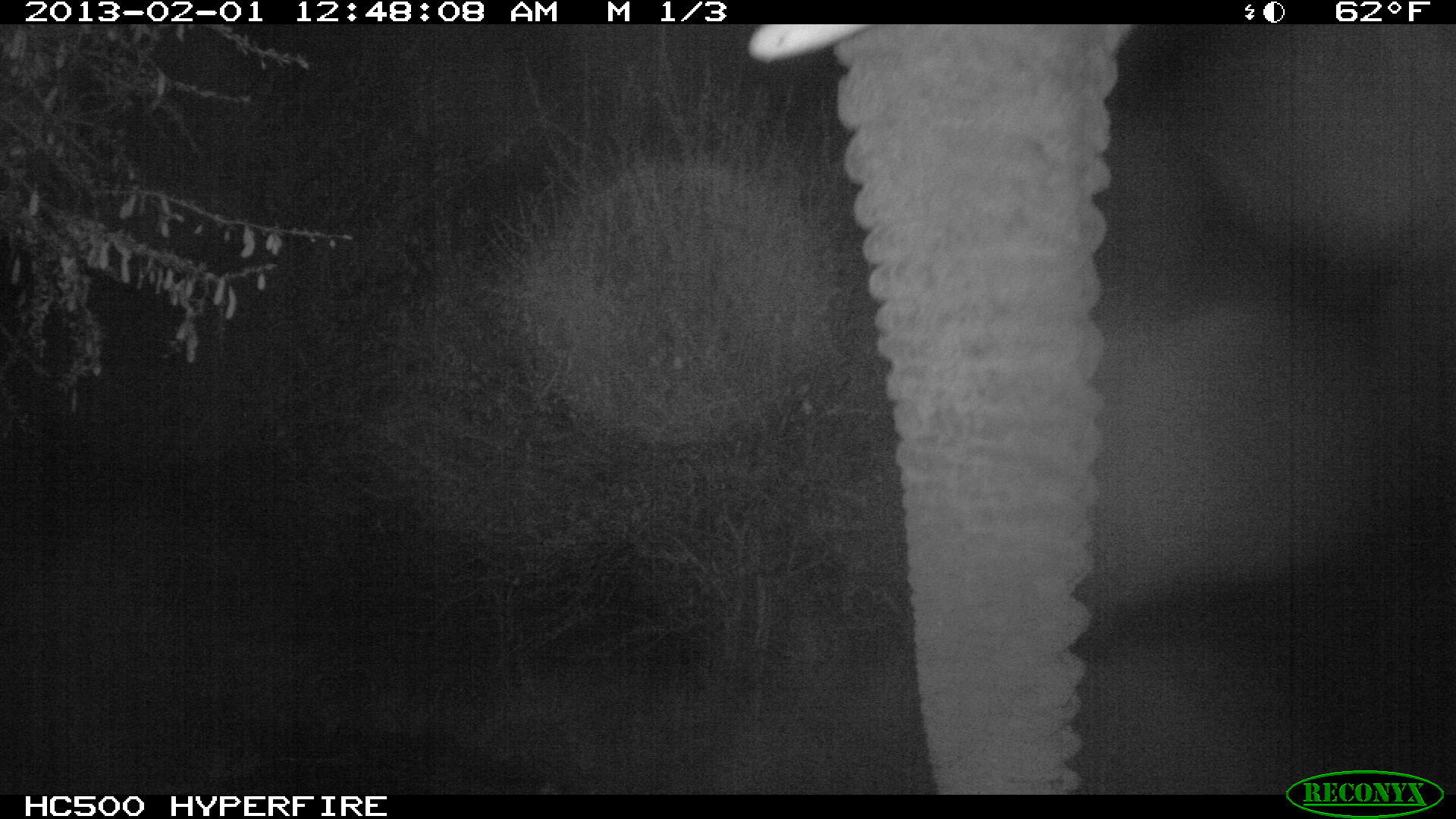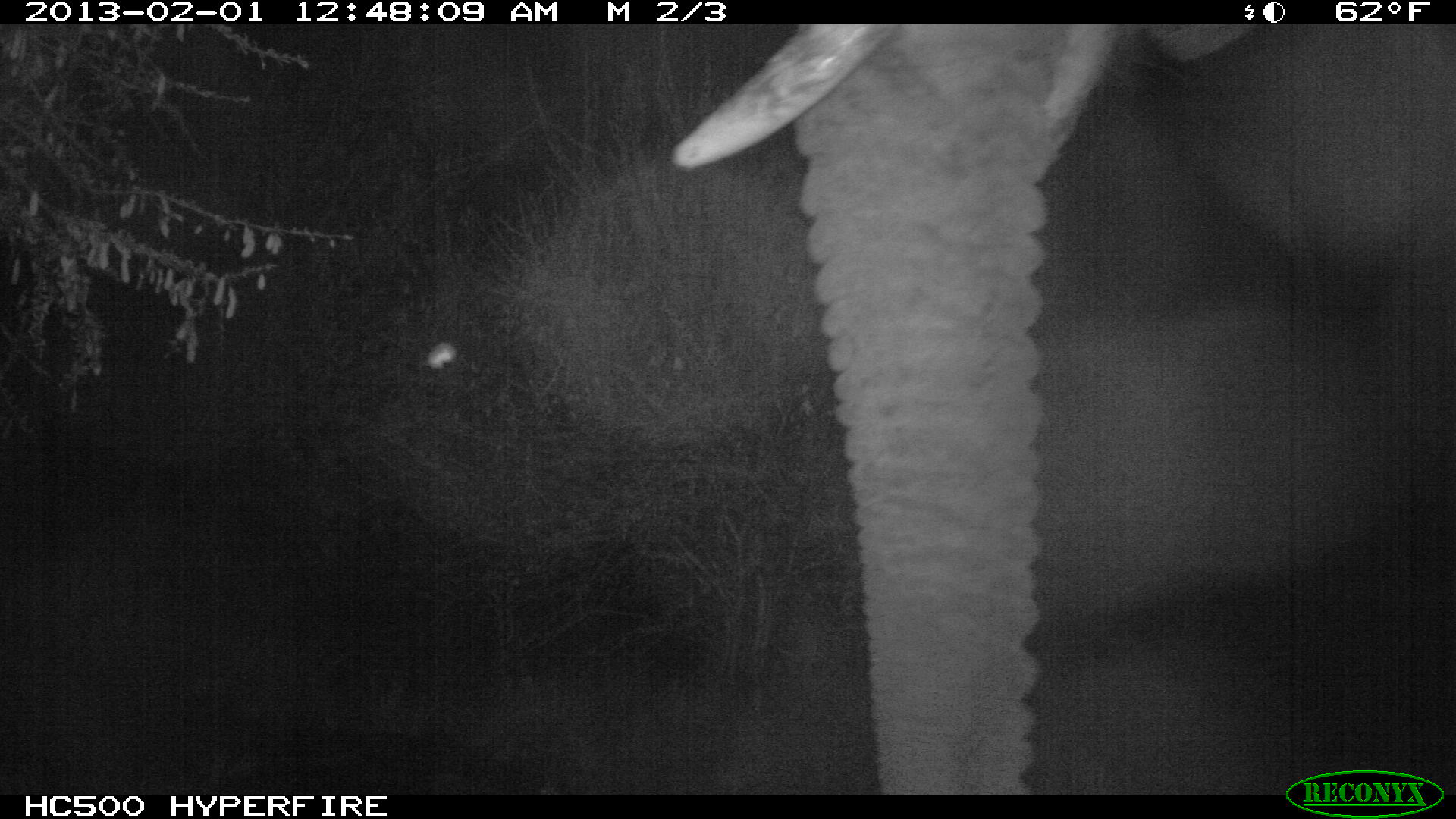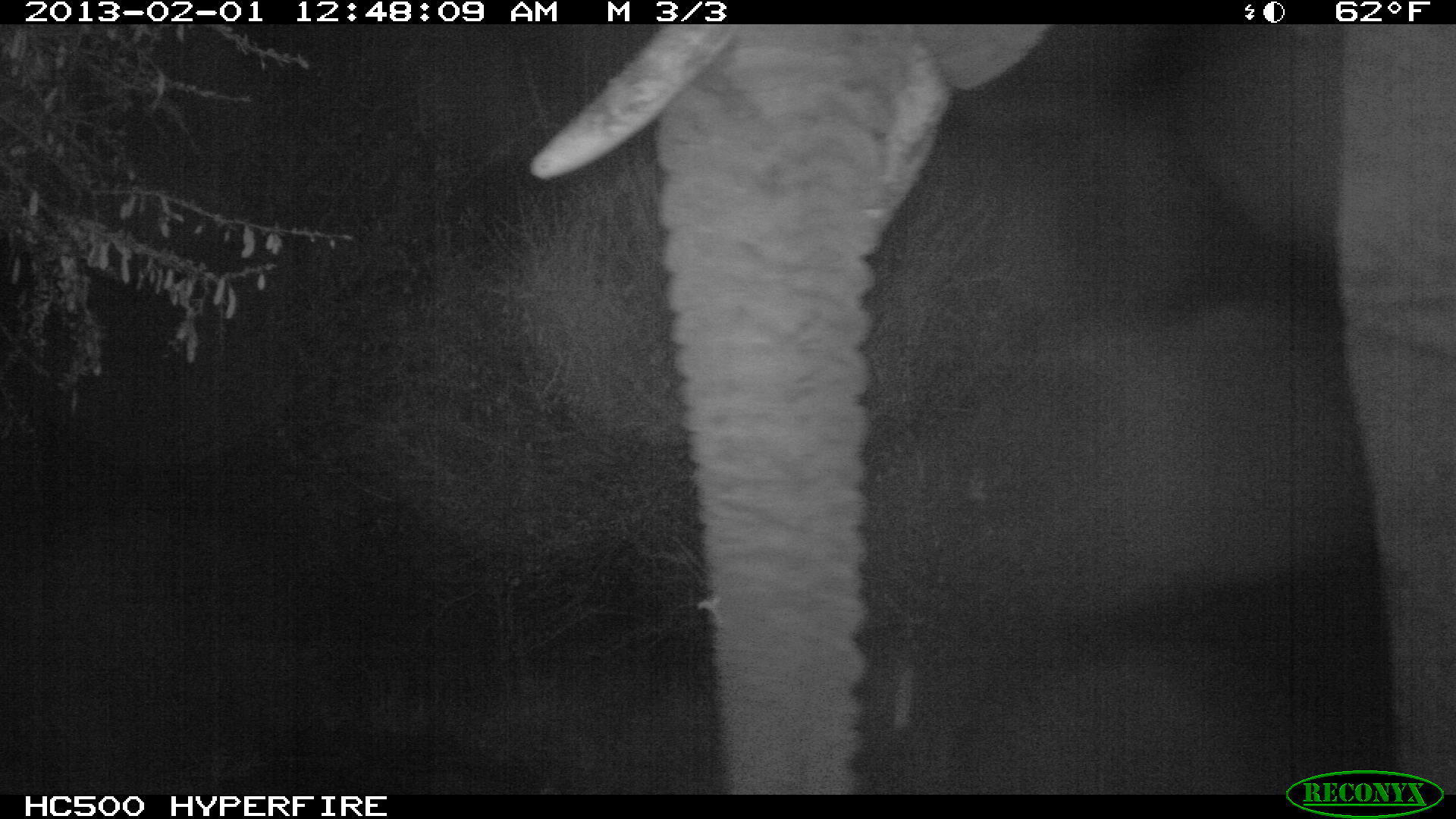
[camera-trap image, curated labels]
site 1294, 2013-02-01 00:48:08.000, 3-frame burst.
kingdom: Animalia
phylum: Chordata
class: Mammalia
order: Proboscidea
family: Elephantidae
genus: Loxodonta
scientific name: Loxodonta africana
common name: african bush elephant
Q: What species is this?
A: Loxodonta africana (african bush elephant).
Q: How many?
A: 1.